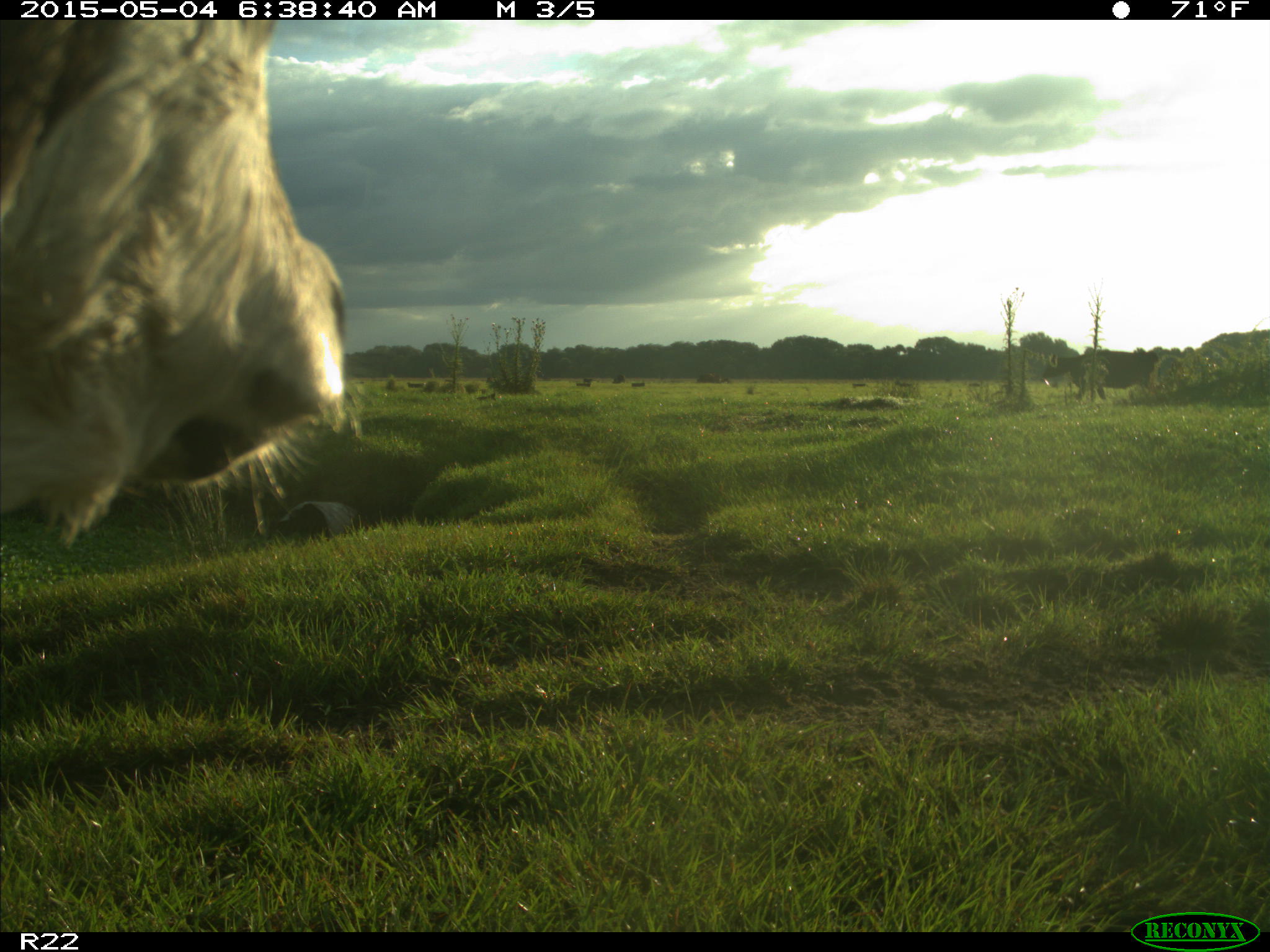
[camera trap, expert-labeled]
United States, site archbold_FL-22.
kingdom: Animalia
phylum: Chordata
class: Mammalia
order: Artiodactyla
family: Bovidae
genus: Bos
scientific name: Bos taurus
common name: domestic cow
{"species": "Bos taurus (domestic cow)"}